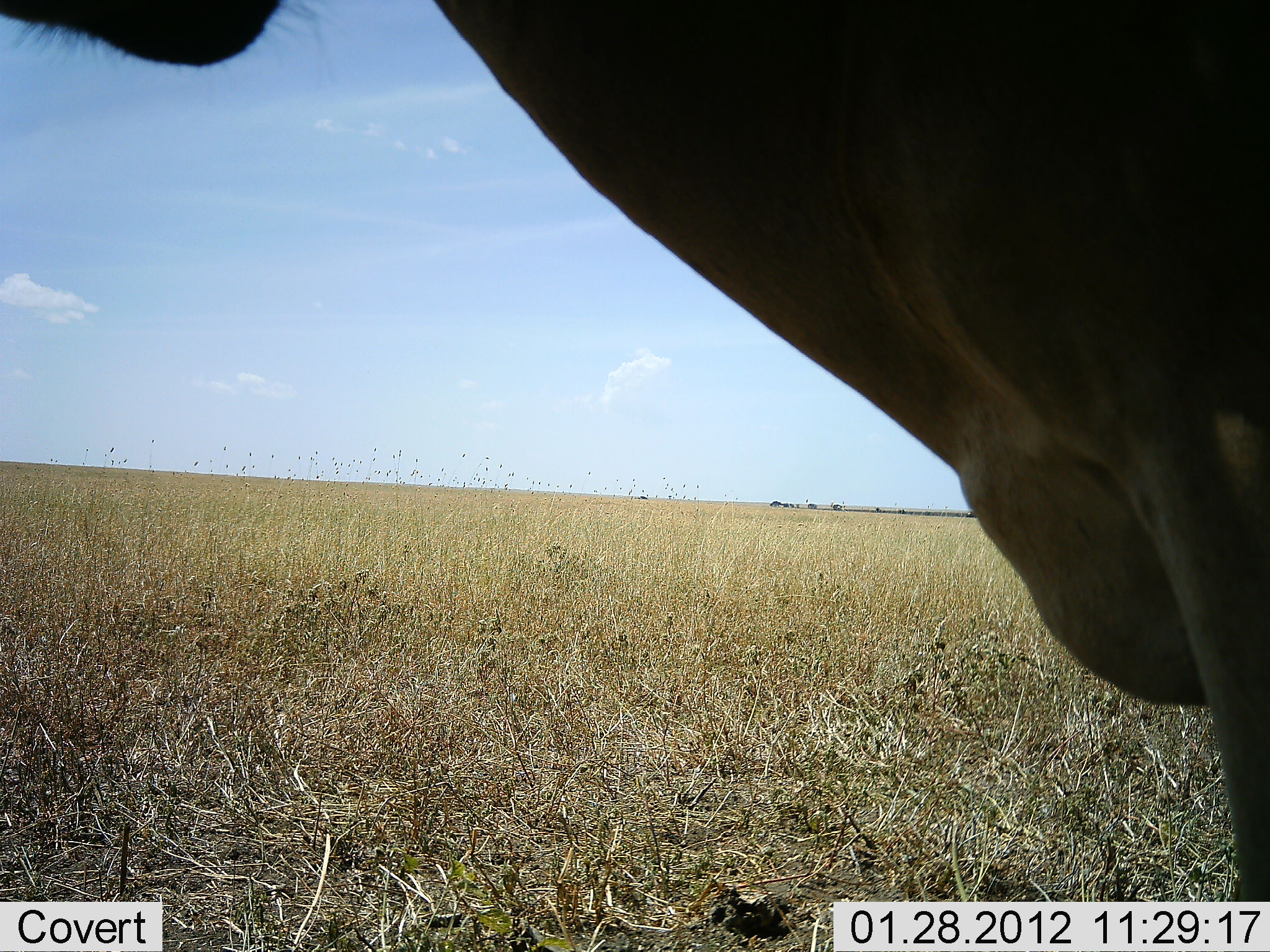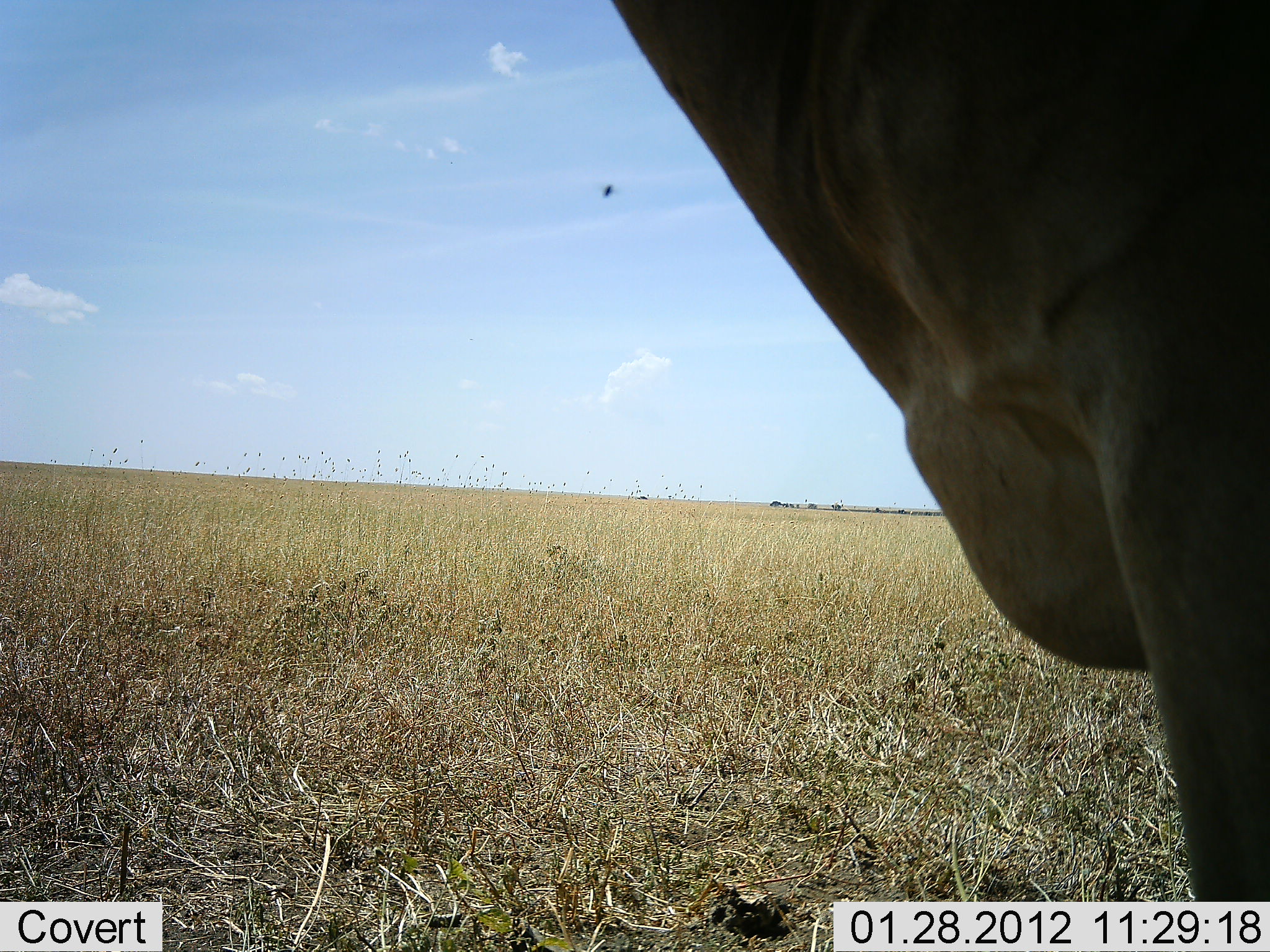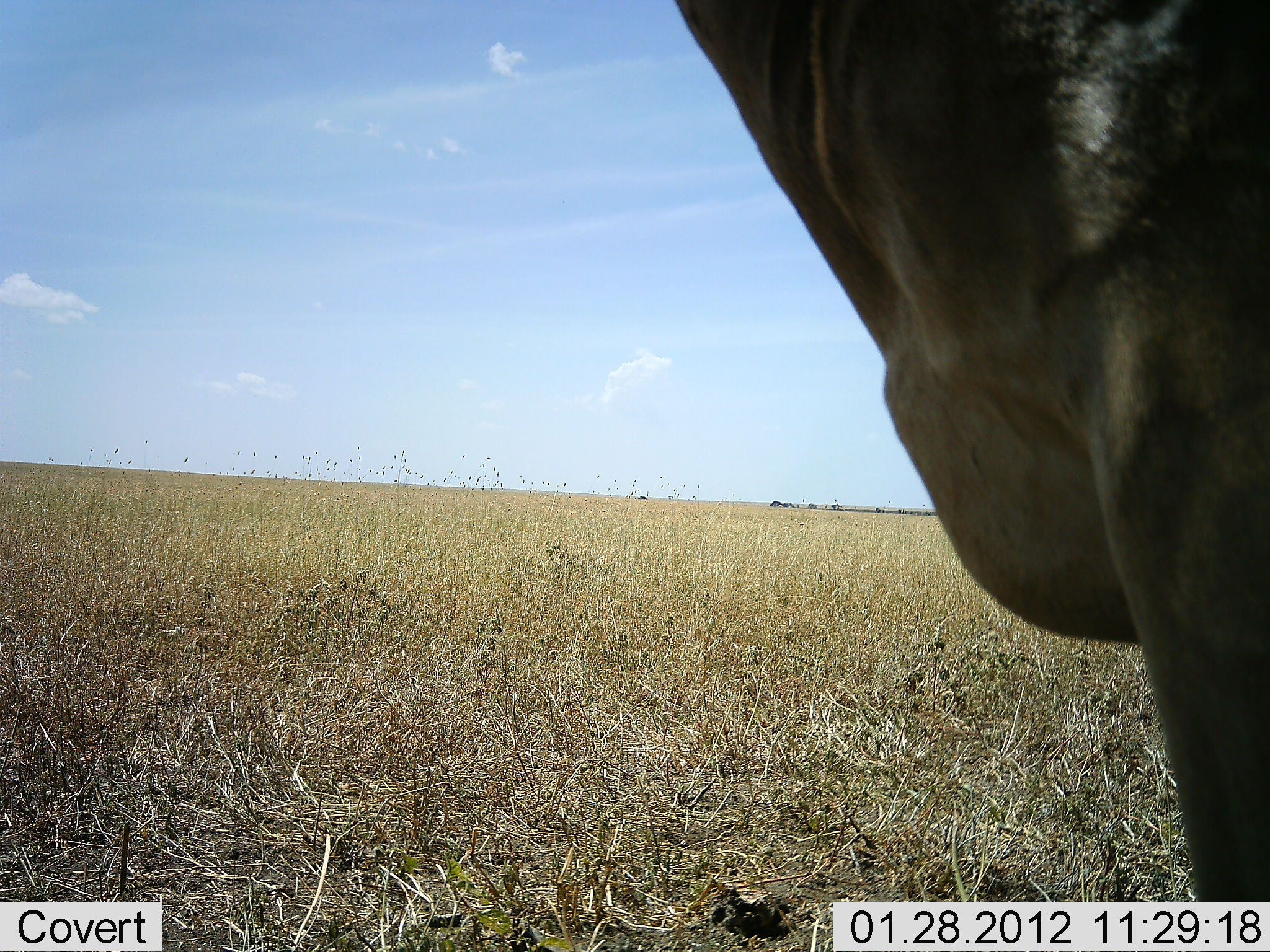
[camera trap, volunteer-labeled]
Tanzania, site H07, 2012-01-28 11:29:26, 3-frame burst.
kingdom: Animalia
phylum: Chordata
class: Mammalia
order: Artiodactyla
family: Bovidae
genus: Alcelaphus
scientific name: Alcelaphus buselaphus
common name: hartebeest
Hartebeest (Alcelaphus buselaphus), count 1. Behavior (volunteer vote fractions): standing 100%, resting 0%, moving 0%, interacting 0%. Young present (vote fraction): 0%. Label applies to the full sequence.